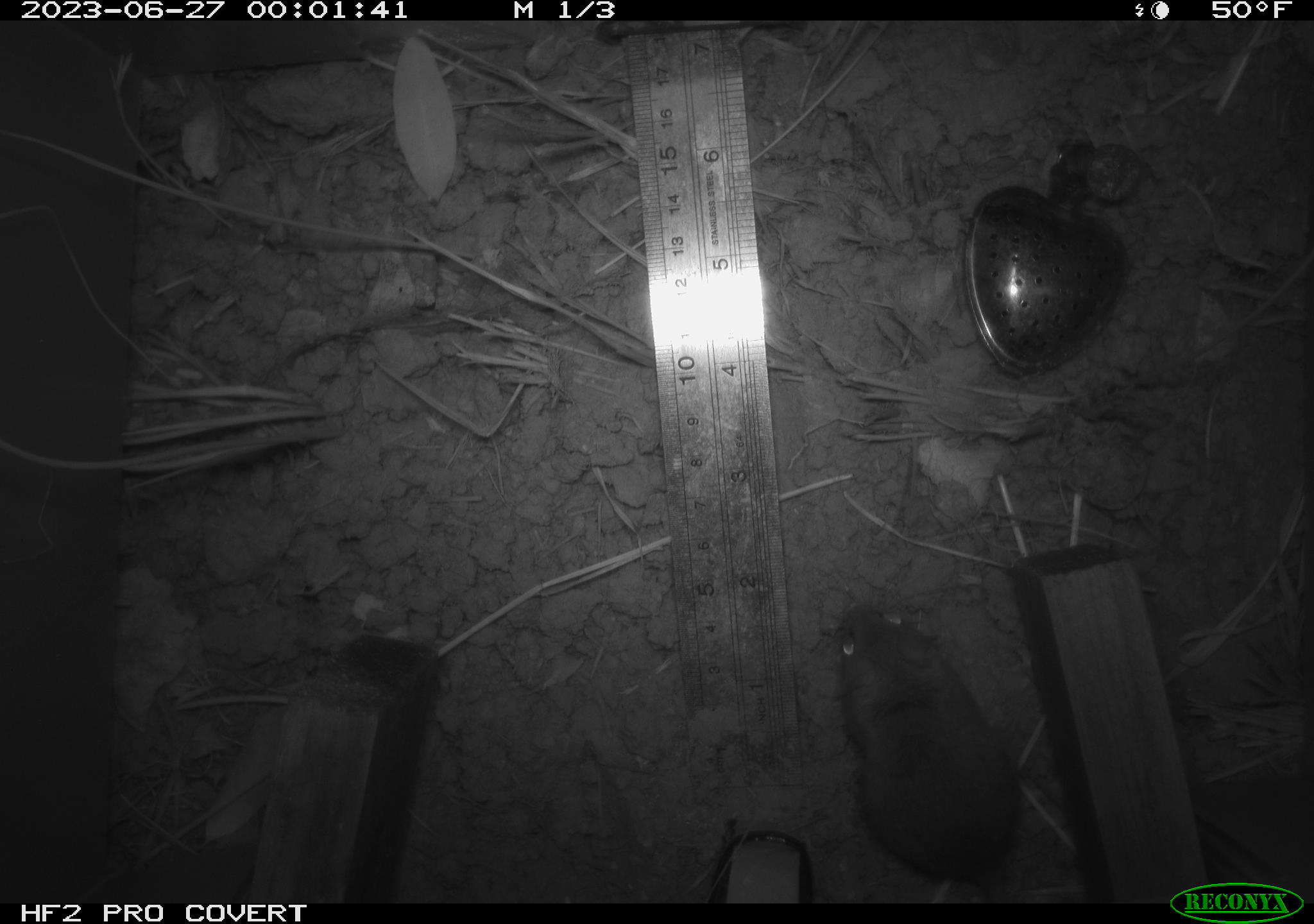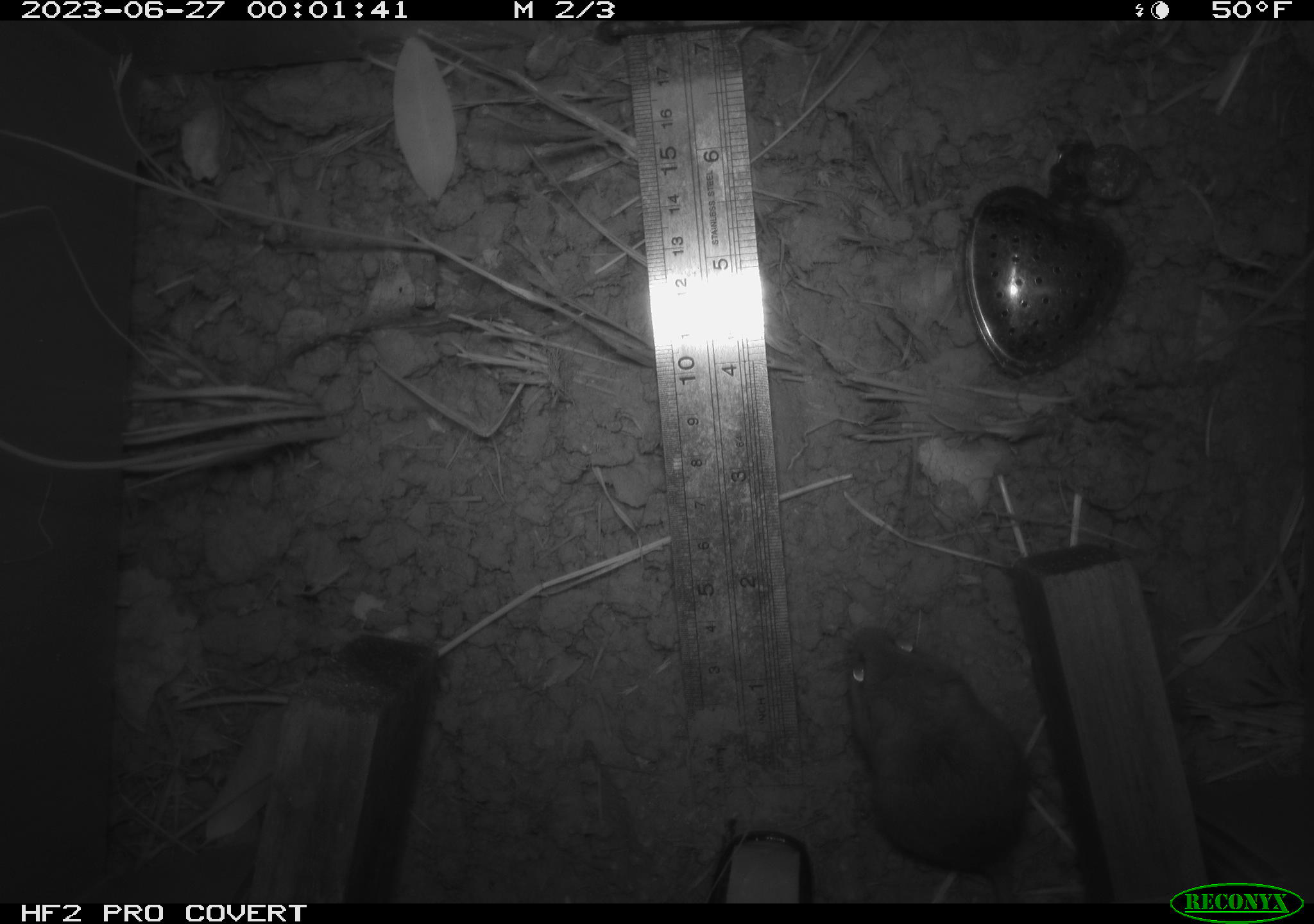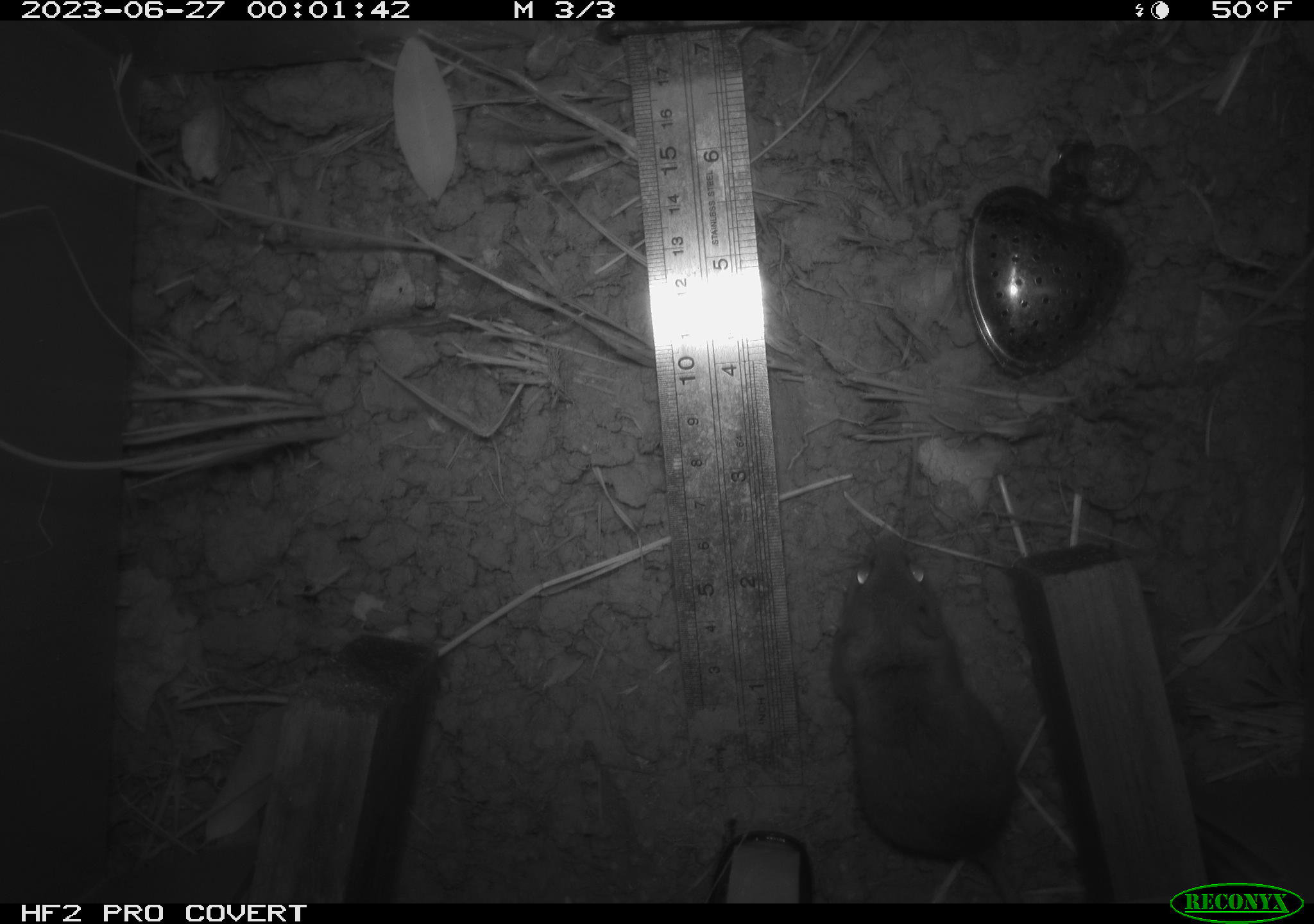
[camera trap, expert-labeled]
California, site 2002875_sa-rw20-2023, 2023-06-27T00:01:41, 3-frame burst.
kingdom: Animalia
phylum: Chordata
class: Mammalia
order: Rodentia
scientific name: Rodentia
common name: mouse species